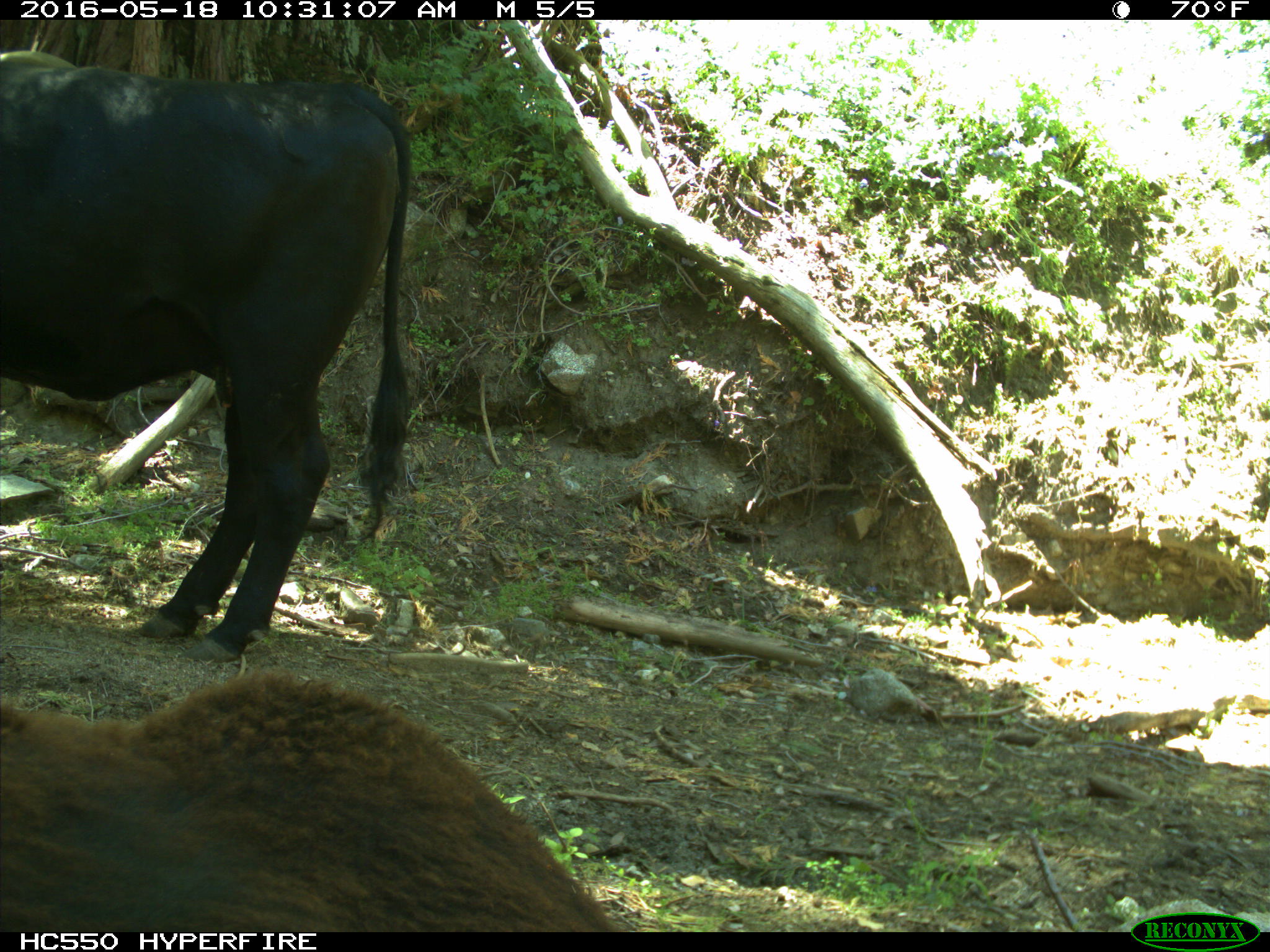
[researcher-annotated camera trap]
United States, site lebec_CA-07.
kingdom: Animalia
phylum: Chordata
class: Mammalia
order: Artiodactyla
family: Bovidae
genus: Bos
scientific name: Bos taurus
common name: domestic cow